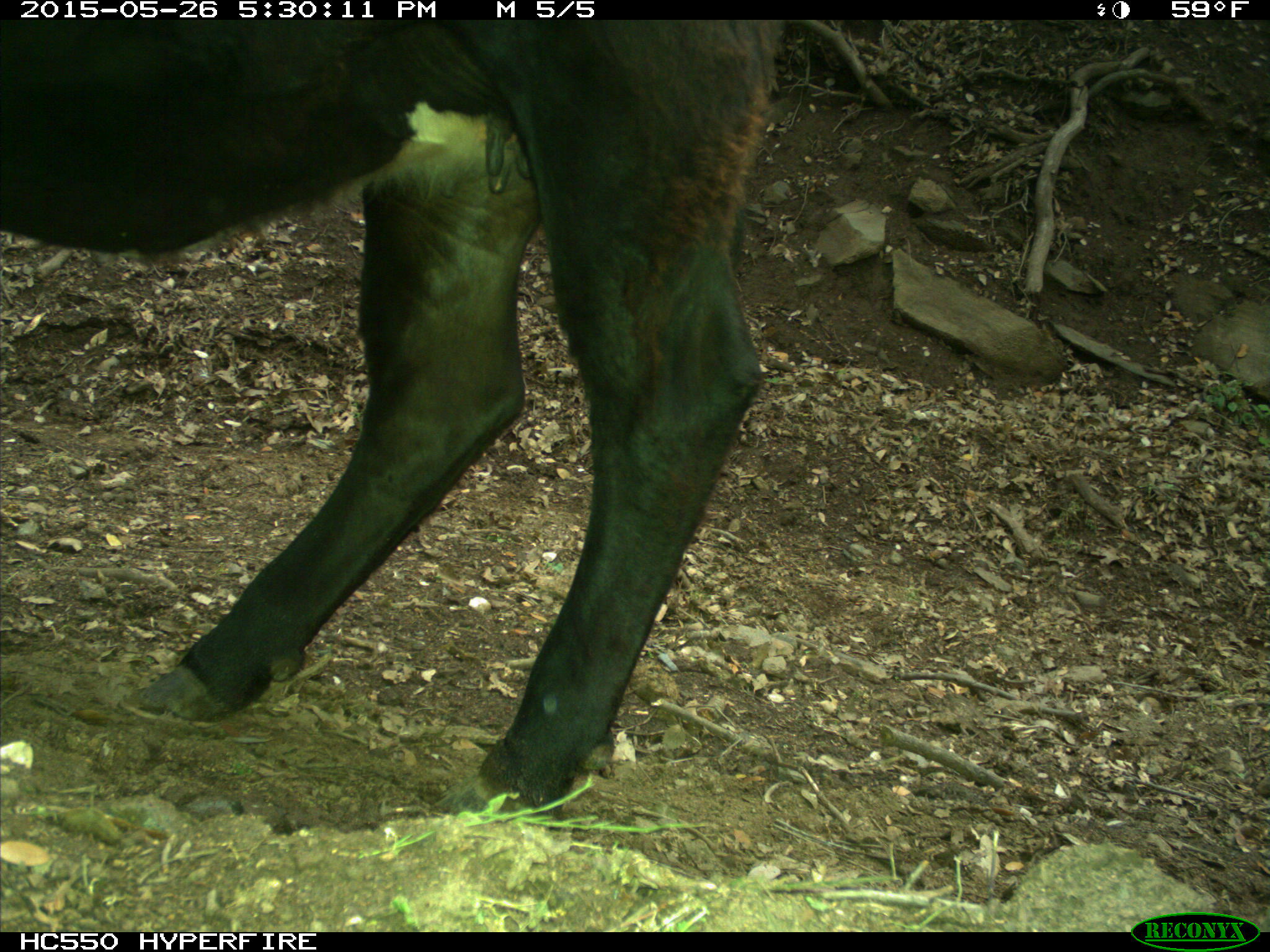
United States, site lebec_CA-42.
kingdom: Animalia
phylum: Chordata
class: Mammalia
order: Artiodactyla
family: Bovidae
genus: Bos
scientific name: Bos taurus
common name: domestic cow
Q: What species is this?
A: Bos taurus (domestic cow).